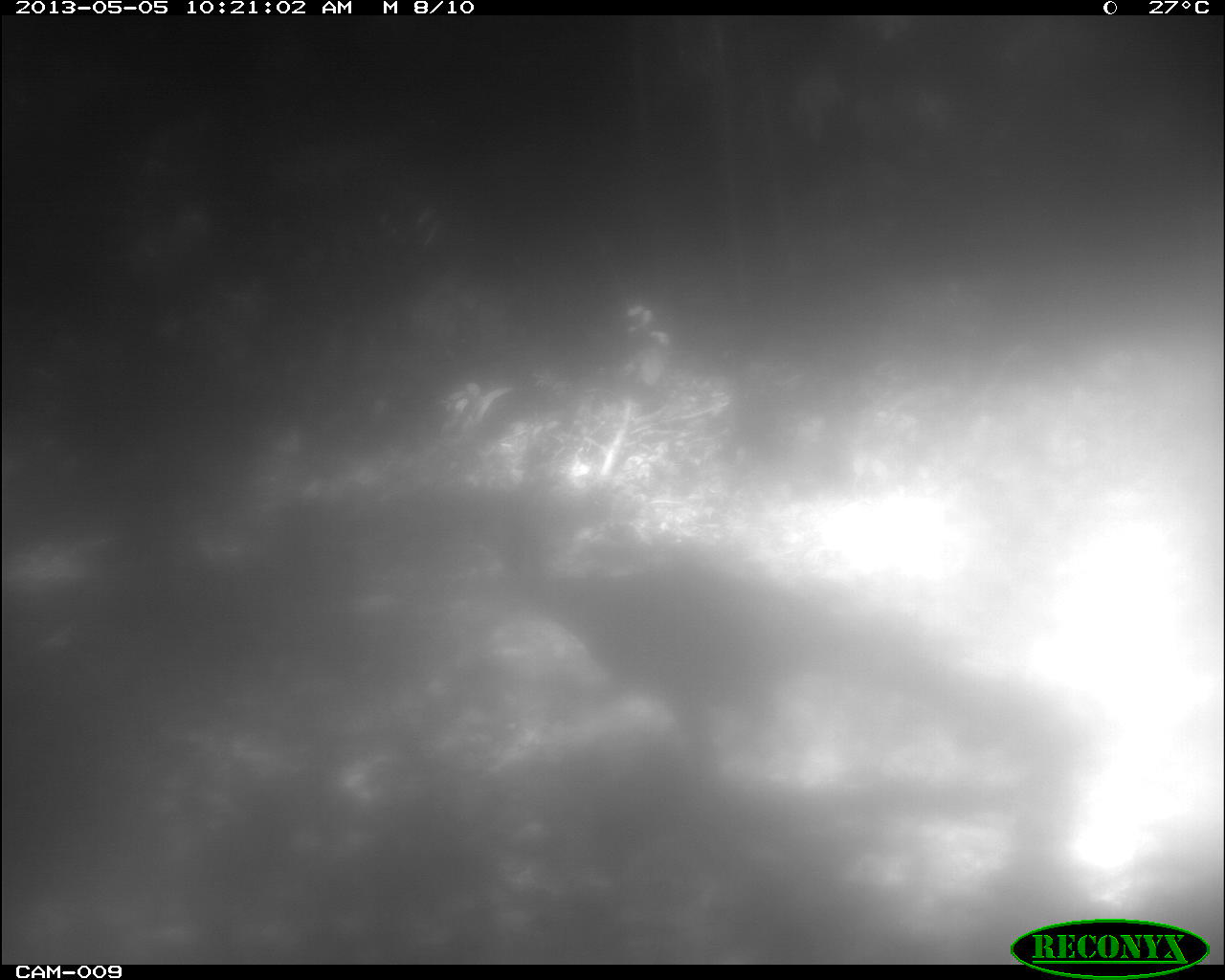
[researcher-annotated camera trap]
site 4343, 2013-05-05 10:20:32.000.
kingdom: Animalia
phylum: Chordata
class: Aves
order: Galliformes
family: Cracidae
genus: Crax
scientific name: Crax rubra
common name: great curassow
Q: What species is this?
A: Crax rubra (great curassow).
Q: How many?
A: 1.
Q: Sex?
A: Female.